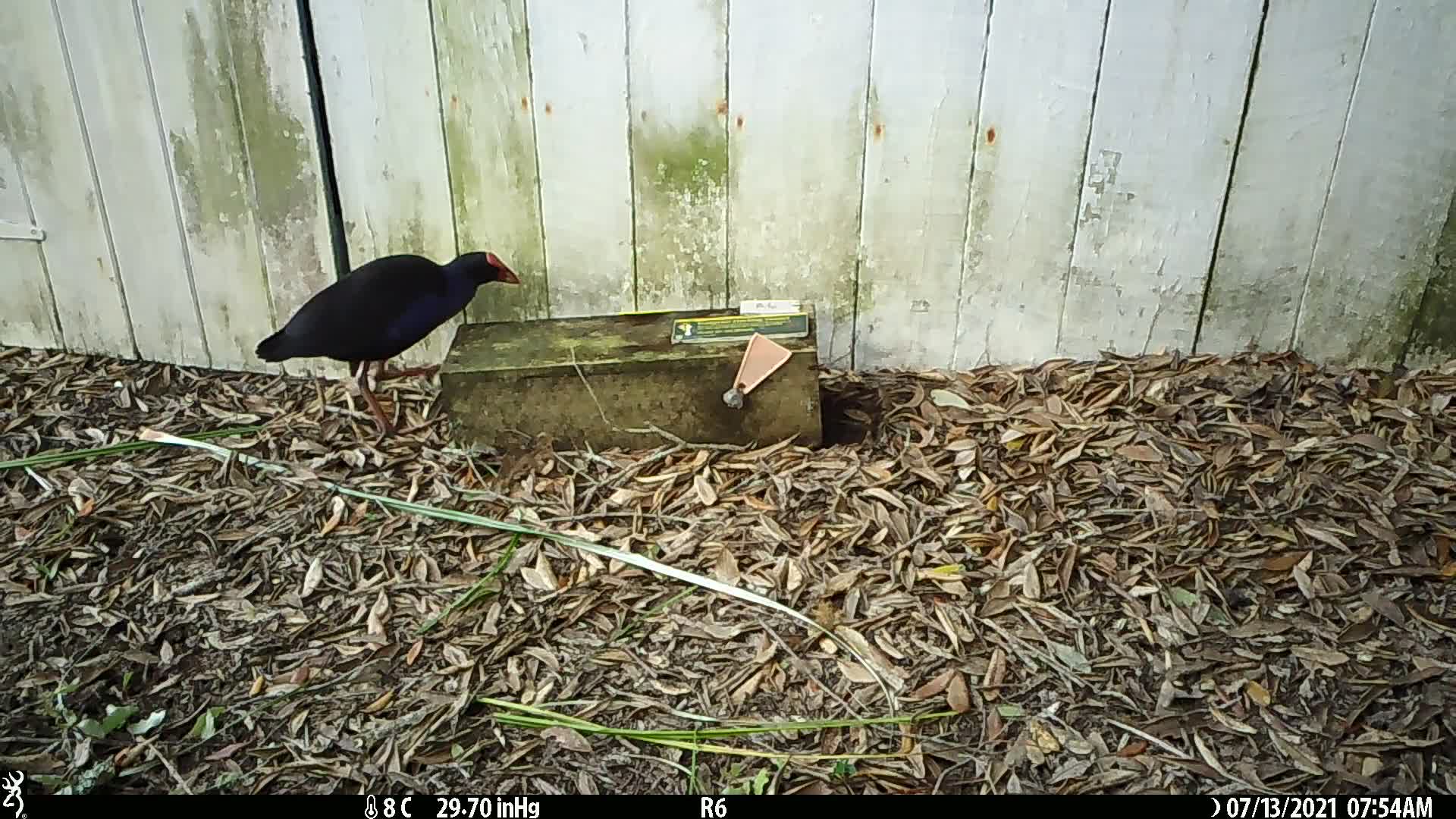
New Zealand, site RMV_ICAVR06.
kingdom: Animalia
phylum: Chordata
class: Aves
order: Gruiformes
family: Rallidae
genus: Porphyrio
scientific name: Porphyrio melanotus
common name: australasian swamphen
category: pukeko